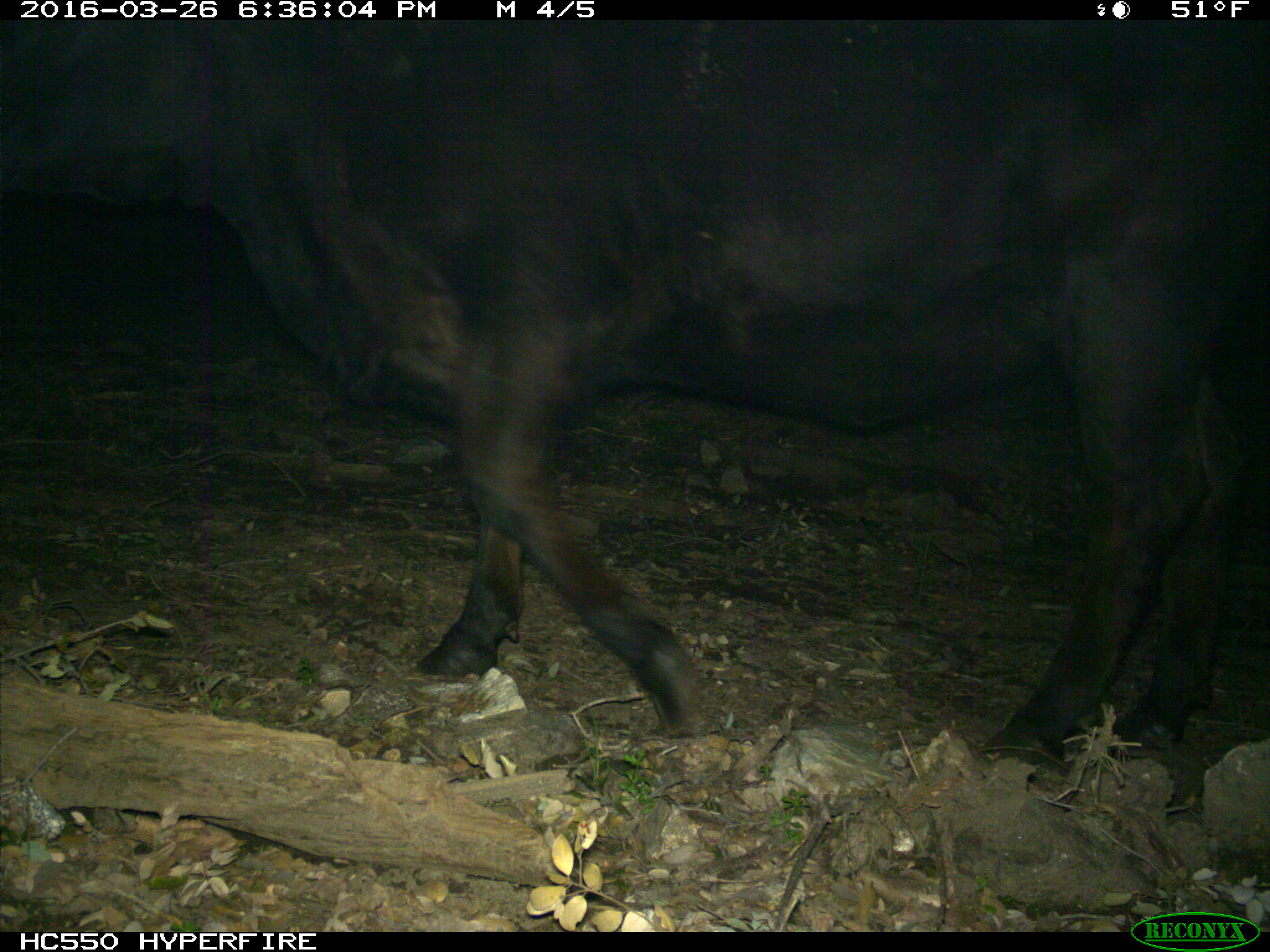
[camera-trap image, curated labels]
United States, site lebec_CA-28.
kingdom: Animalia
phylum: Chordata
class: Mammalia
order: Artiodactyla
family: Bovidae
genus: Bos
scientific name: Bos taurus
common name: domestic cow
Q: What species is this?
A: Bos taurus (domestic cow).